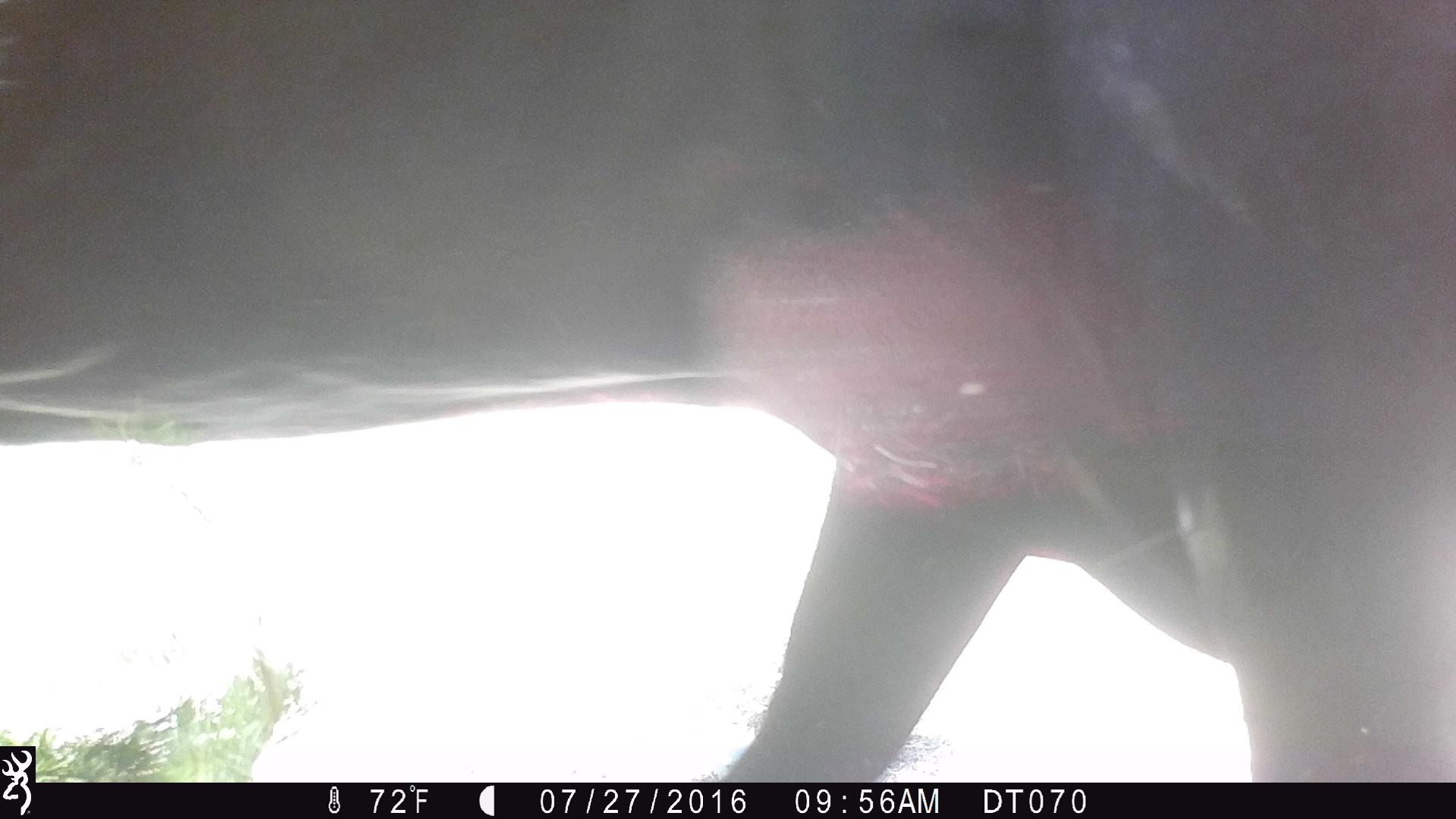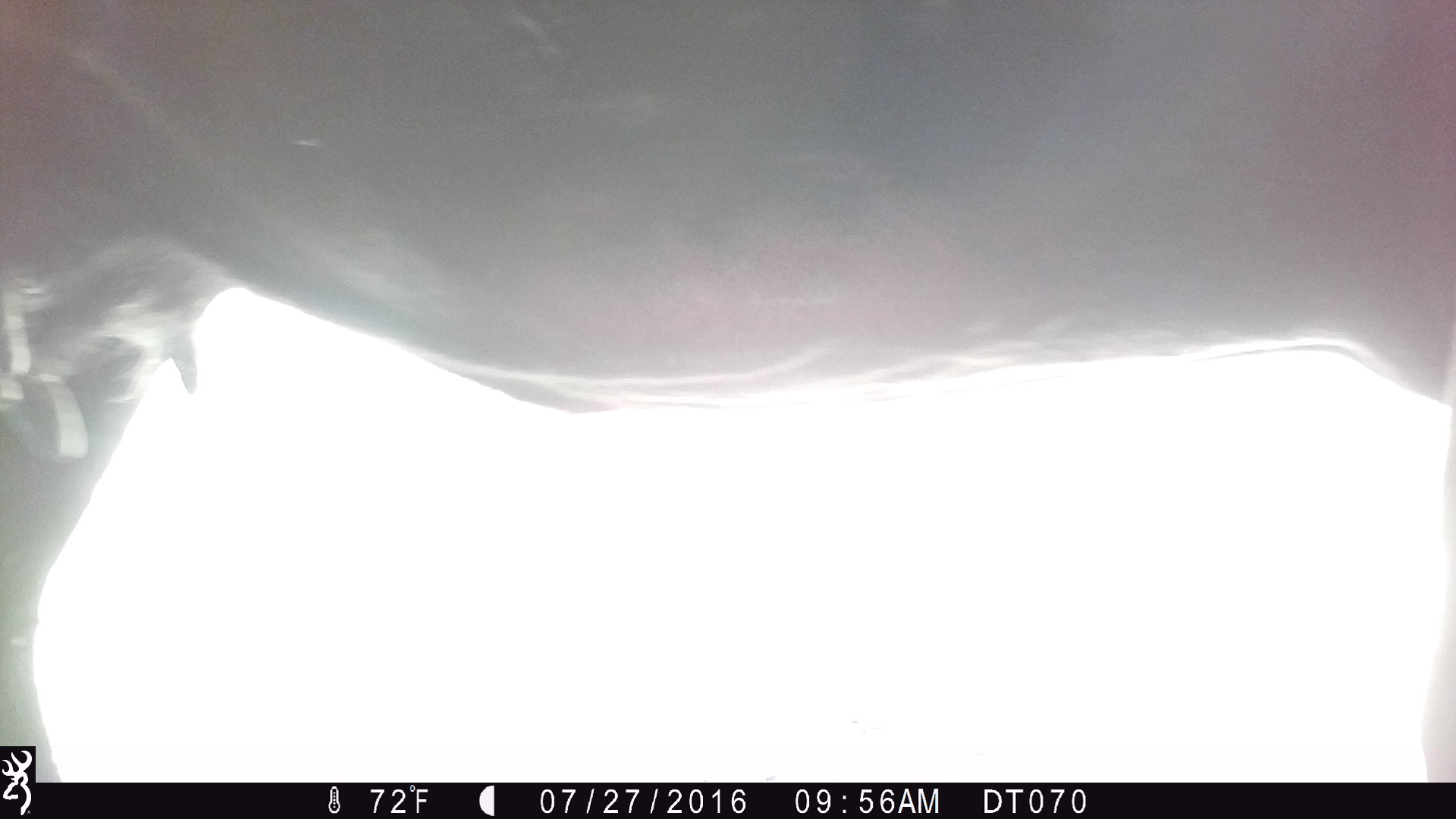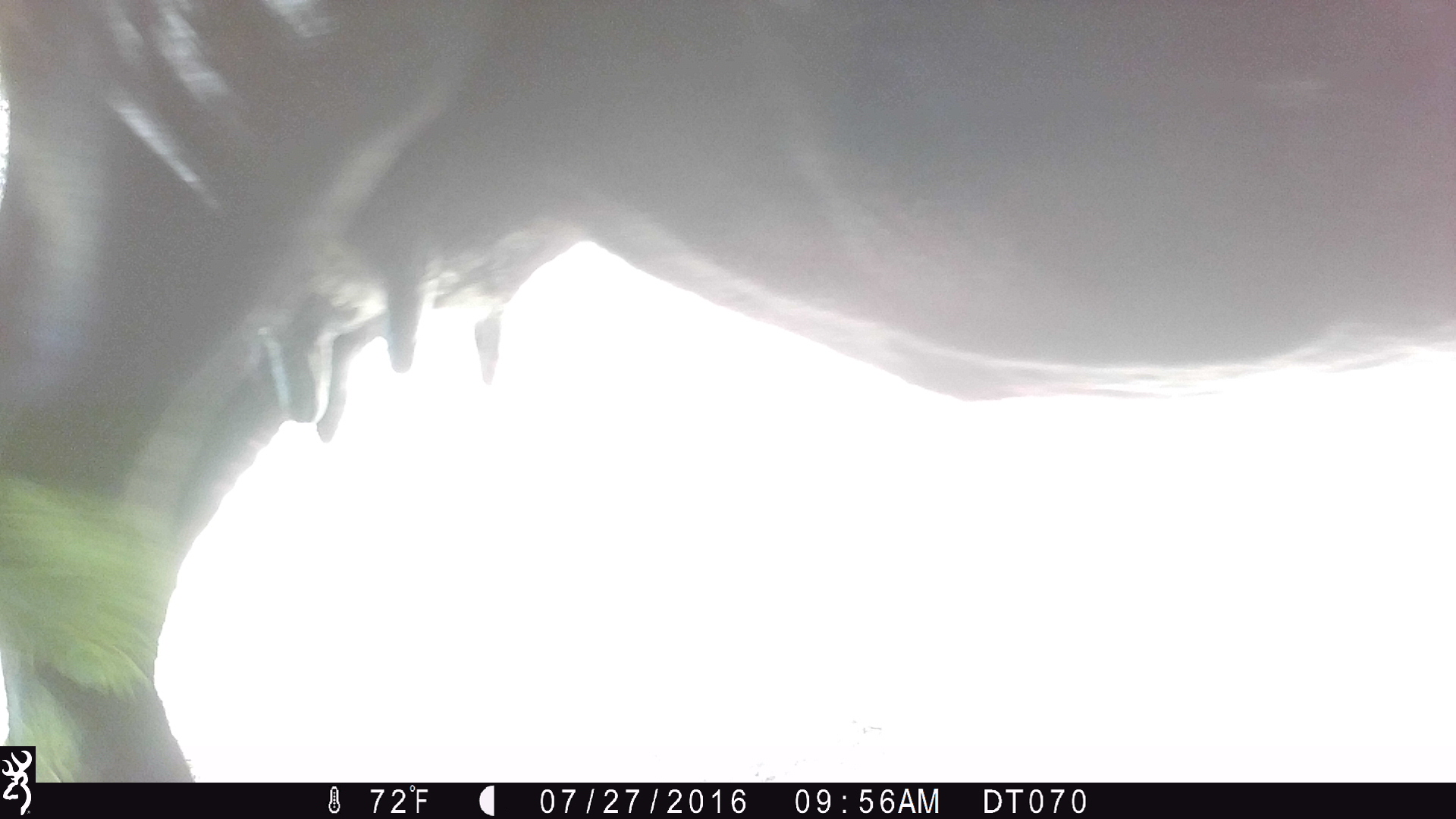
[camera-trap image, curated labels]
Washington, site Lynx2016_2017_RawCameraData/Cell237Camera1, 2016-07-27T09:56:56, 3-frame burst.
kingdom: Animalia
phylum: Chordata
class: Mammalia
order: Artiodactyla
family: Bovidae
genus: Bos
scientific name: Bos taurus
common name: domestic cattle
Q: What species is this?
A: Domestic cattle (Bos taurus).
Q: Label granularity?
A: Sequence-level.